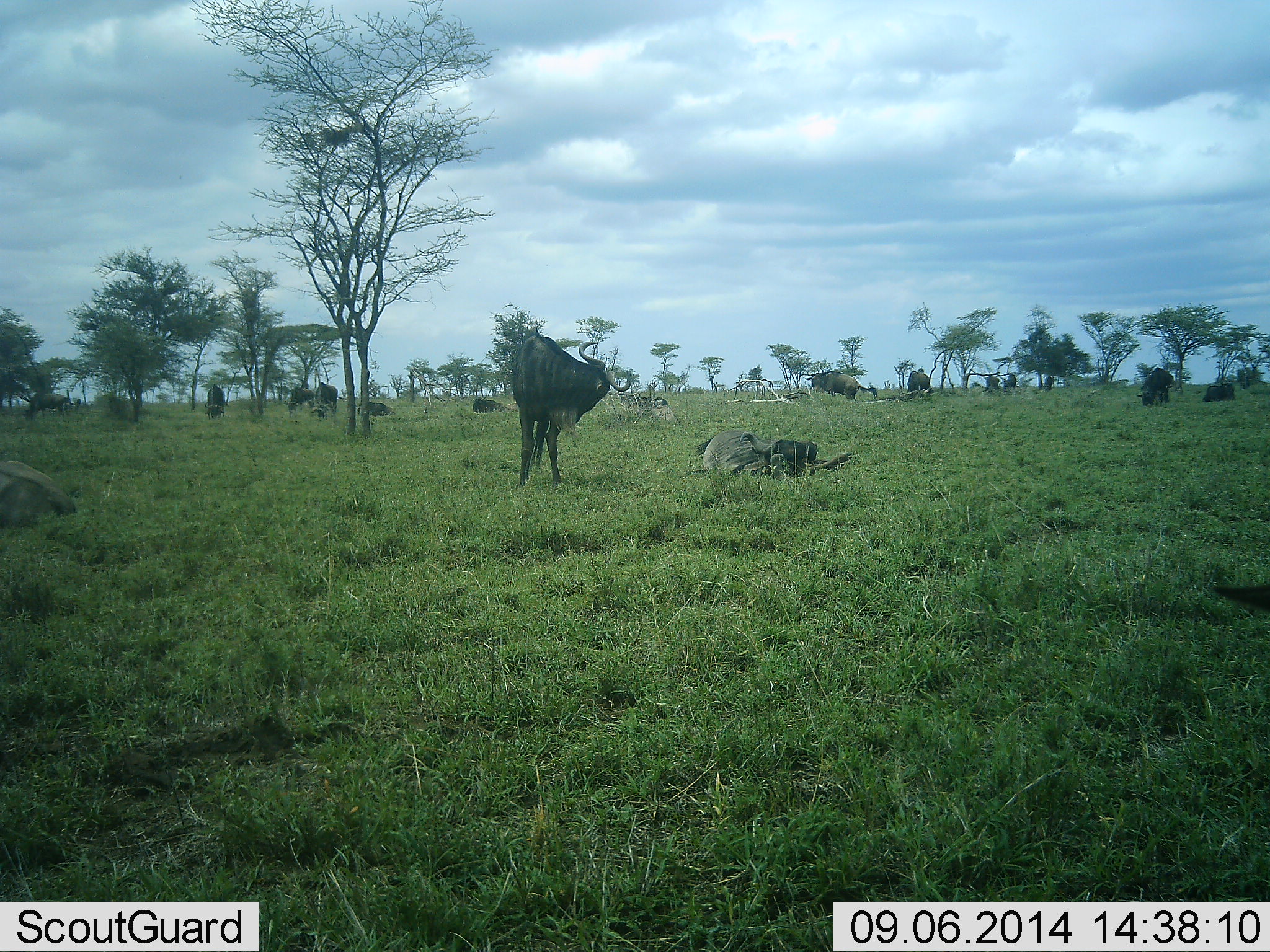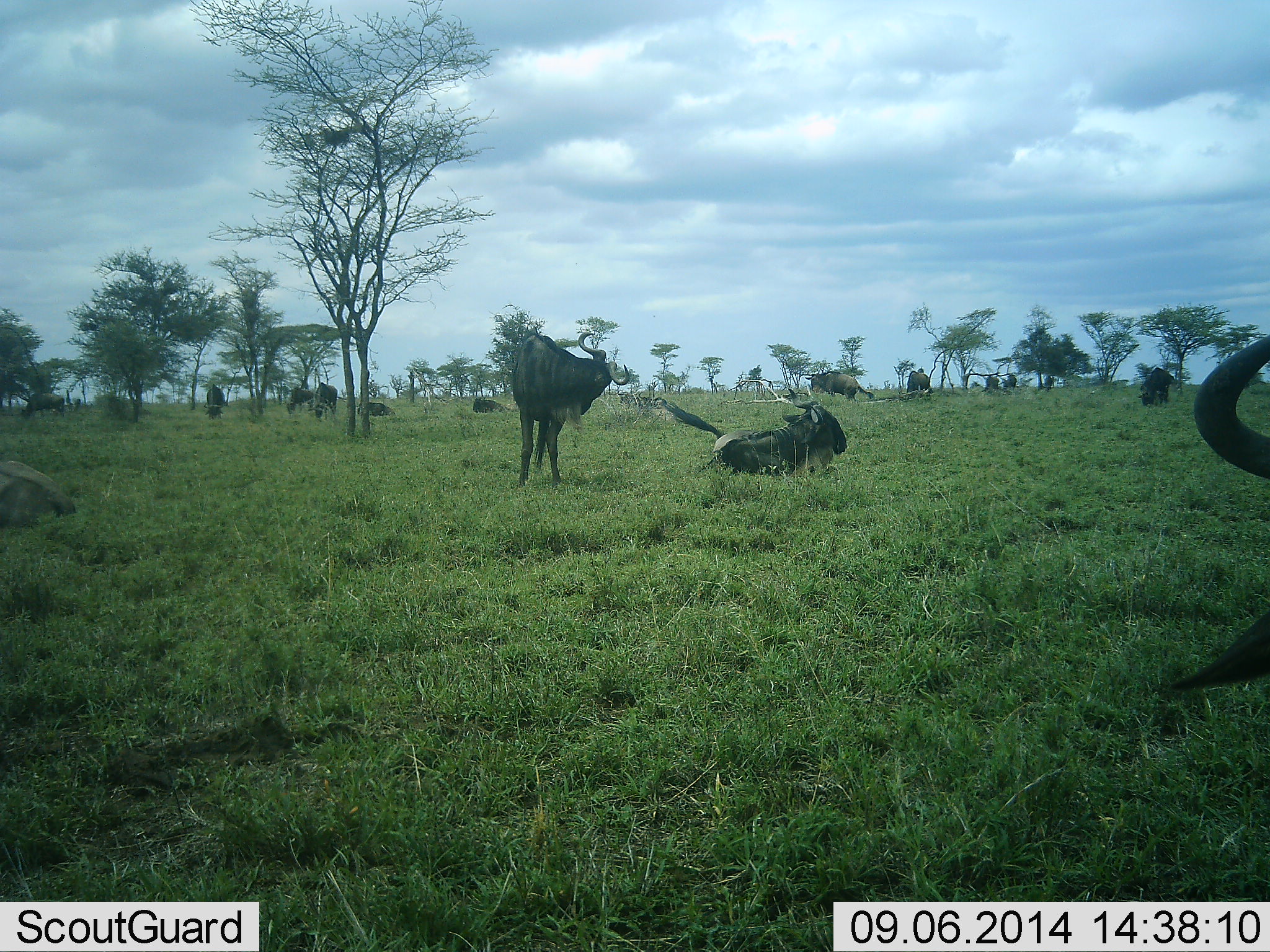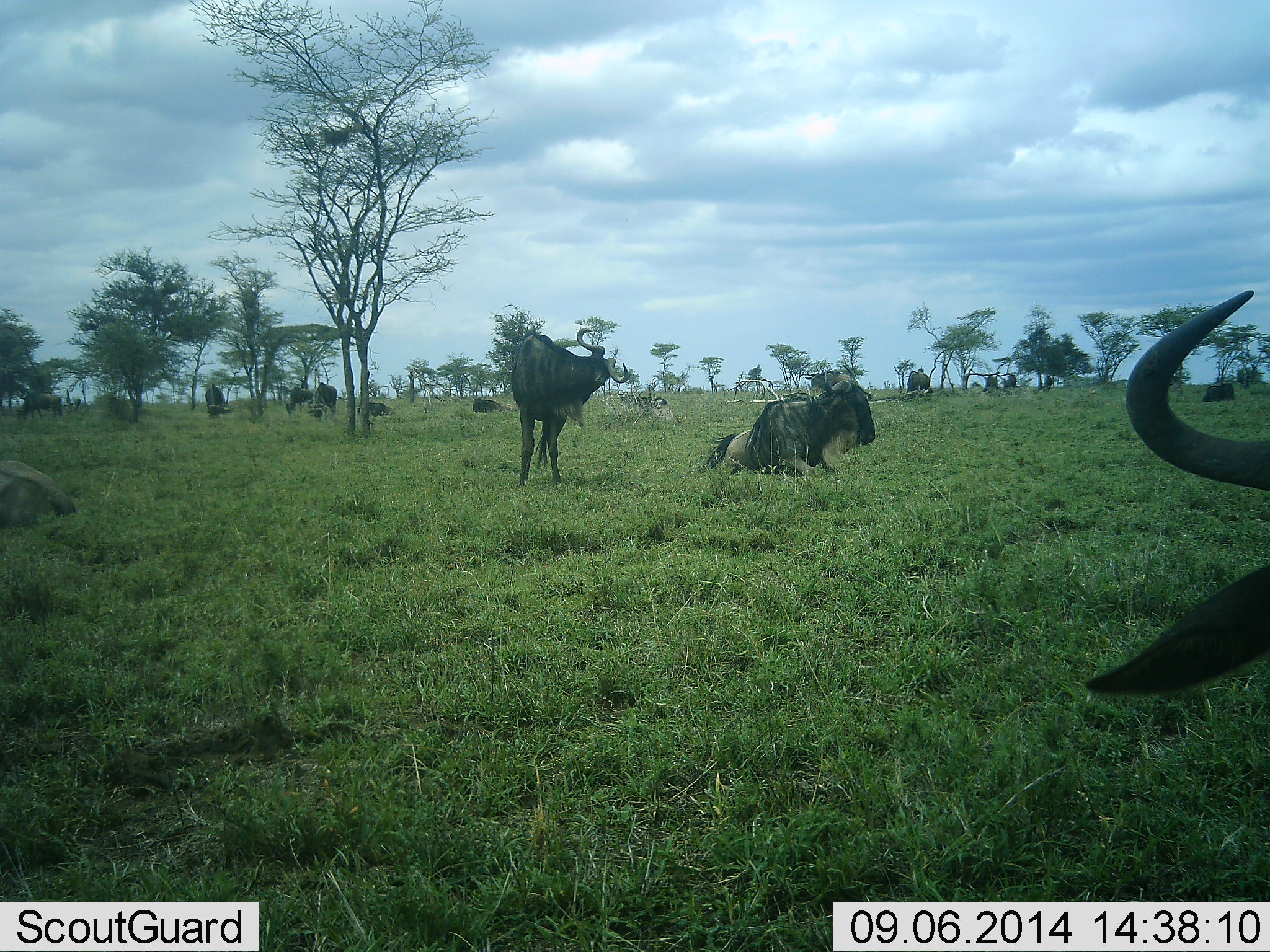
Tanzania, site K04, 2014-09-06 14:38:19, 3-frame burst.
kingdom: Animalia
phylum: Chordata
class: Mammalia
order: Artiodactyla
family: Bovidae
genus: Connochaetes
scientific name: Connochaetes taurinus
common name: blue wildebeest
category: wildebeest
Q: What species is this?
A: Wildebeest (blue wildebeest) (Connochaetes taurinus).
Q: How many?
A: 11-50.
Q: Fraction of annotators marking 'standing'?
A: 70%.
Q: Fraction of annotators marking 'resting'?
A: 60%.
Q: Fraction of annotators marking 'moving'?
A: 30%.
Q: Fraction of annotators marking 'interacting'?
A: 0%.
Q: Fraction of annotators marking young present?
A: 0%.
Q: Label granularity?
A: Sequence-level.